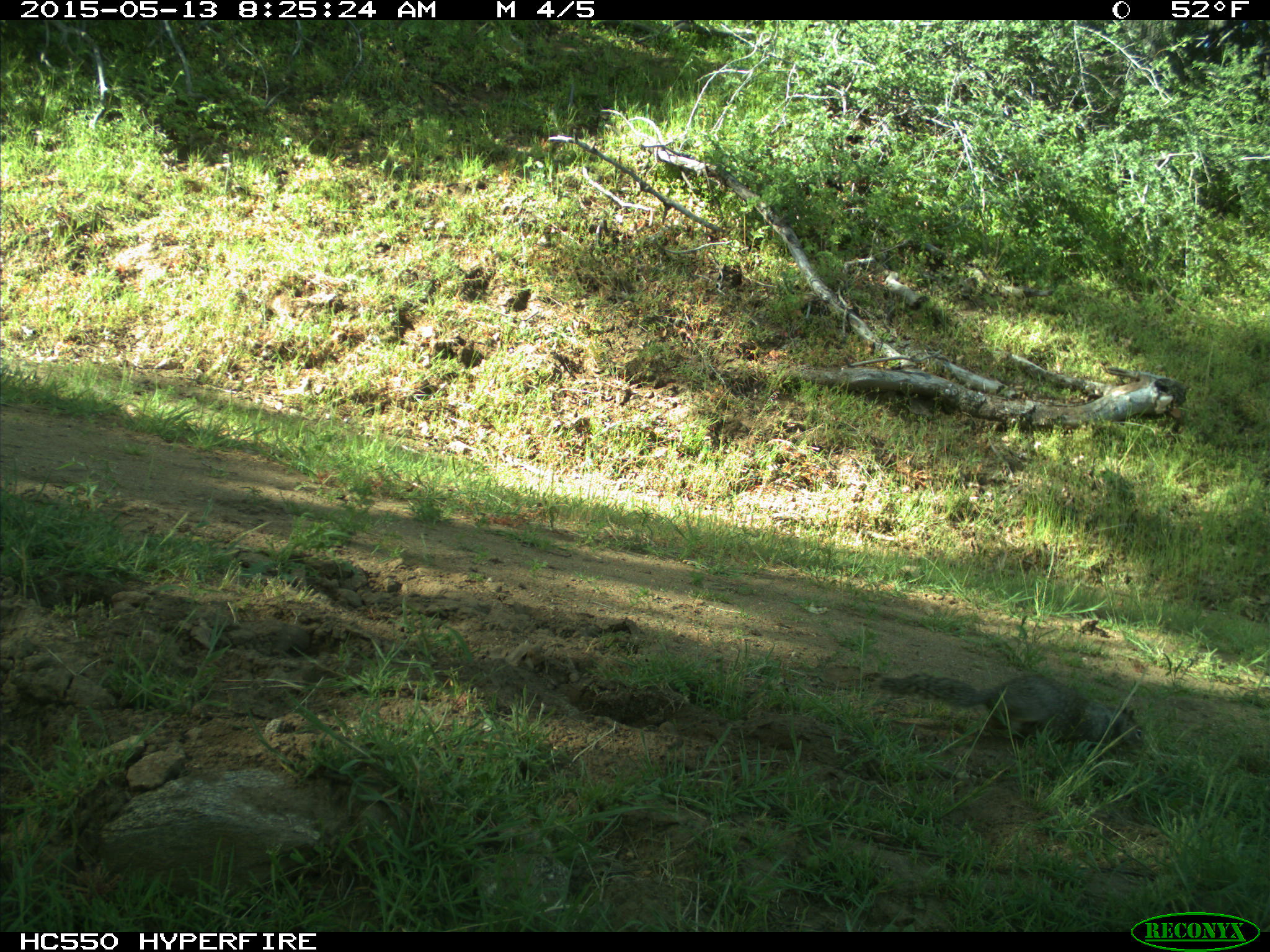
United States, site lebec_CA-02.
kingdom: Animalia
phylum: Chordata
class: Mammalia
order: Rodentia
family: Sciuridae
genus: Otospermophilus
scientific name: Otospermophilus beecheyi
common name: california ground squirrel